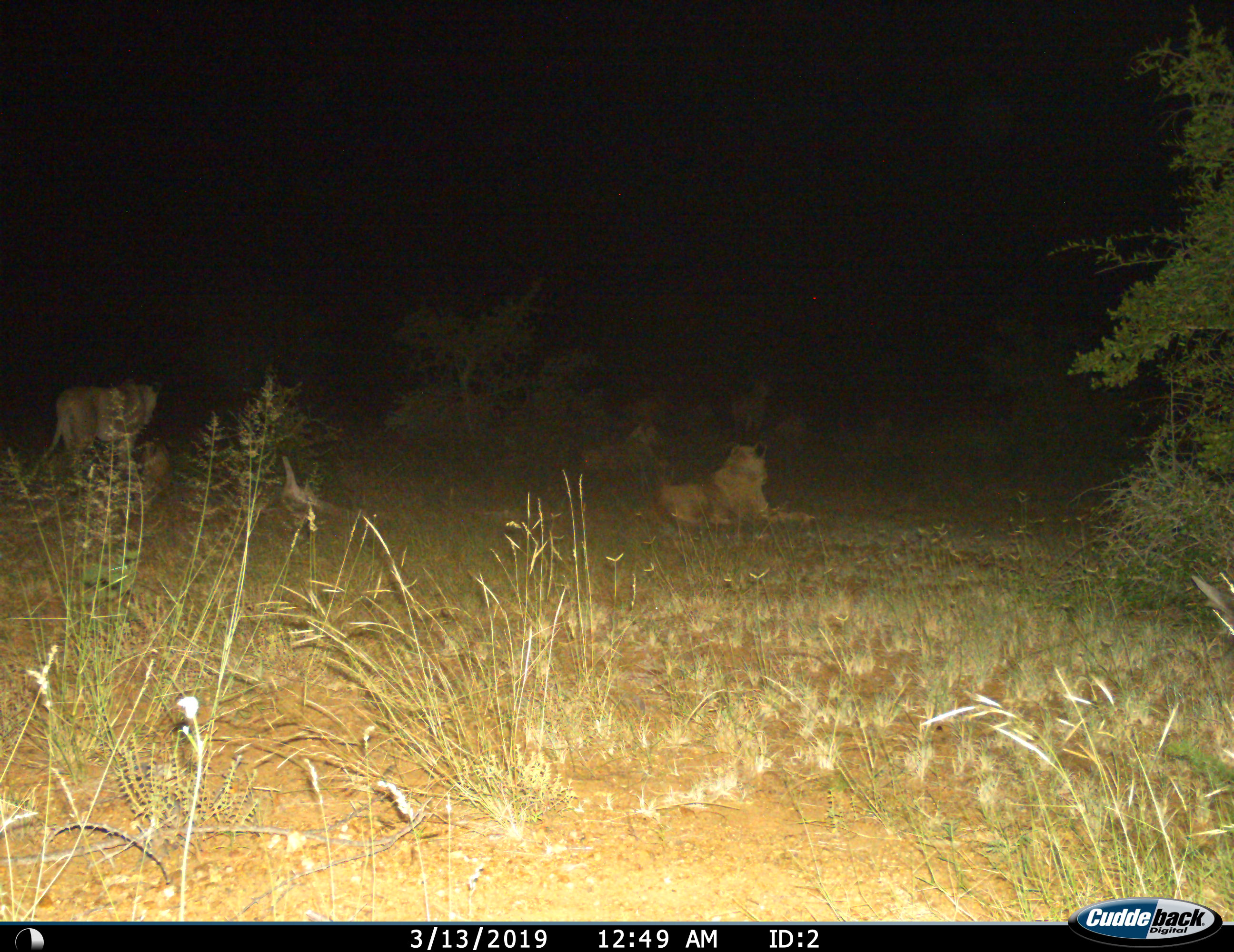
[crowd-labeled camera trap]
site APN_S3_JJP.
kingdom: Animalia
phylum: Chordata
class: Mammalia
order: Carnivora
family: Felidae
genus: Panthera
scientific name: Panthera leo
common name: lion female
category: lionfemale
Lionfemale (lion female) (Panthera leo), count 3. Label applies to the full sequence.